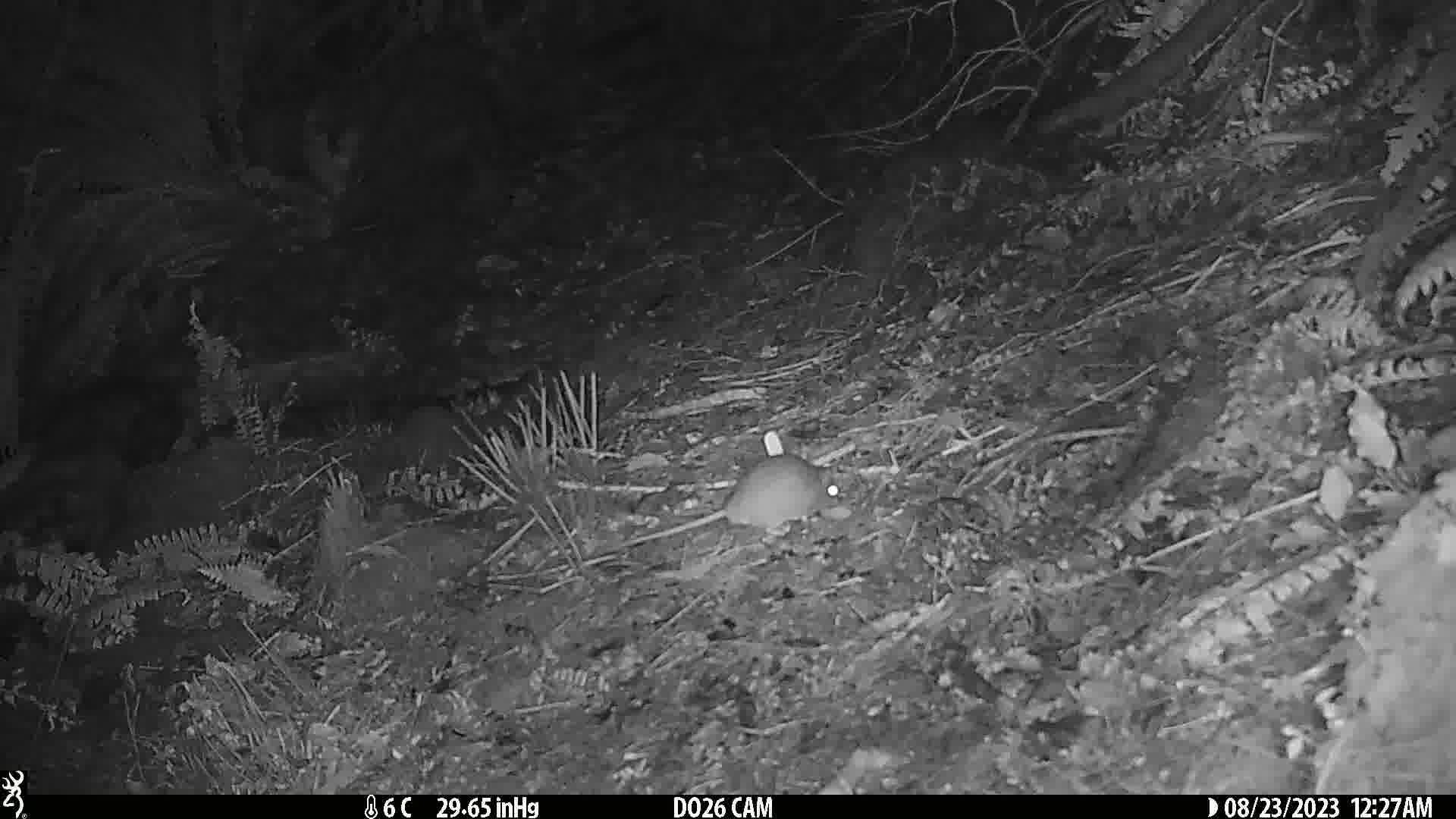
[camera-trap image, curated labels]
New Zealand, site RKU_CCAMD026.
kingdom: Animalia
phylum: Chordata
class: Mammalia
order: Rodentia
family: Muridae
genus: Rattus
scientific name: Rattus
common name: rat